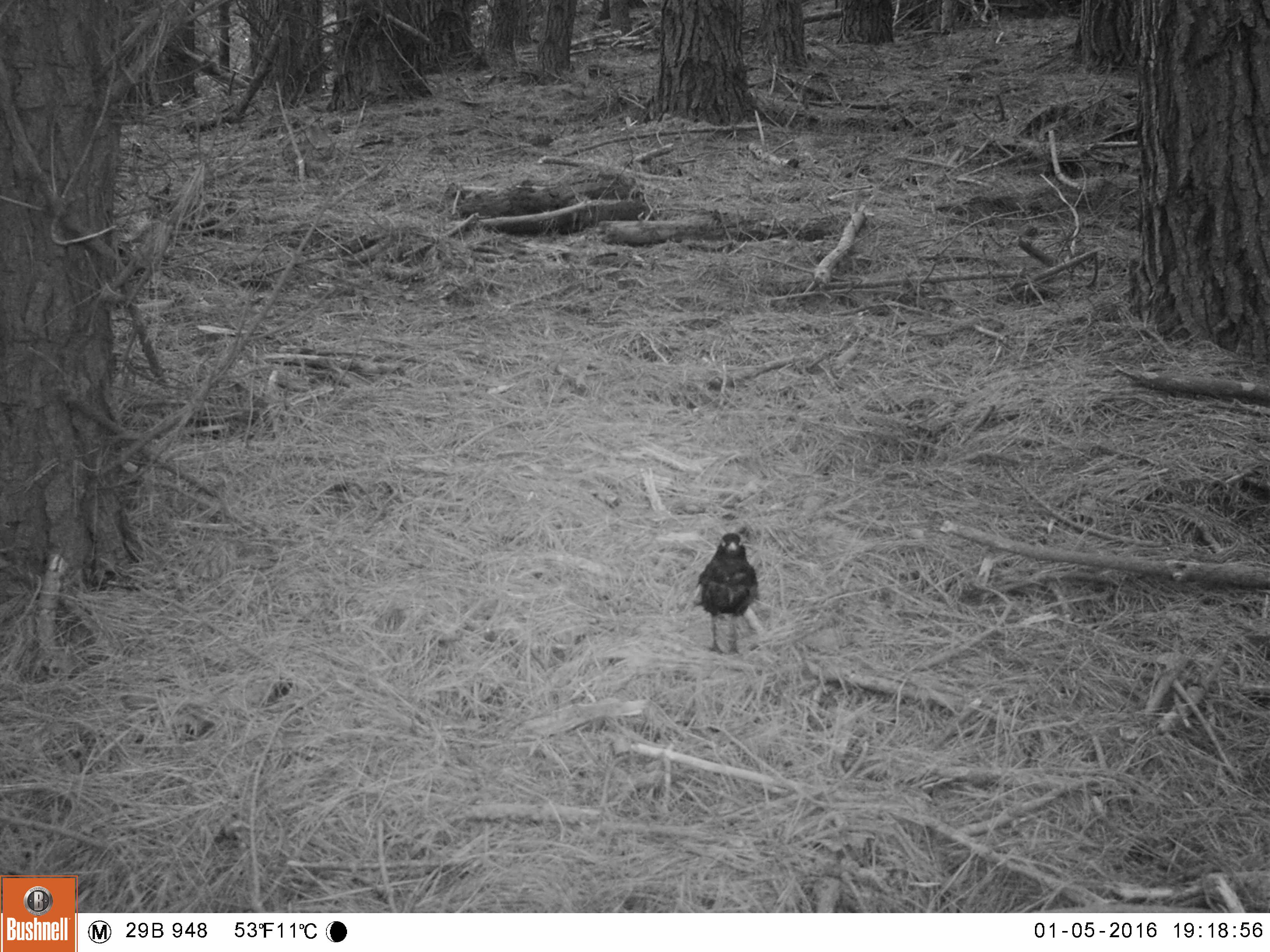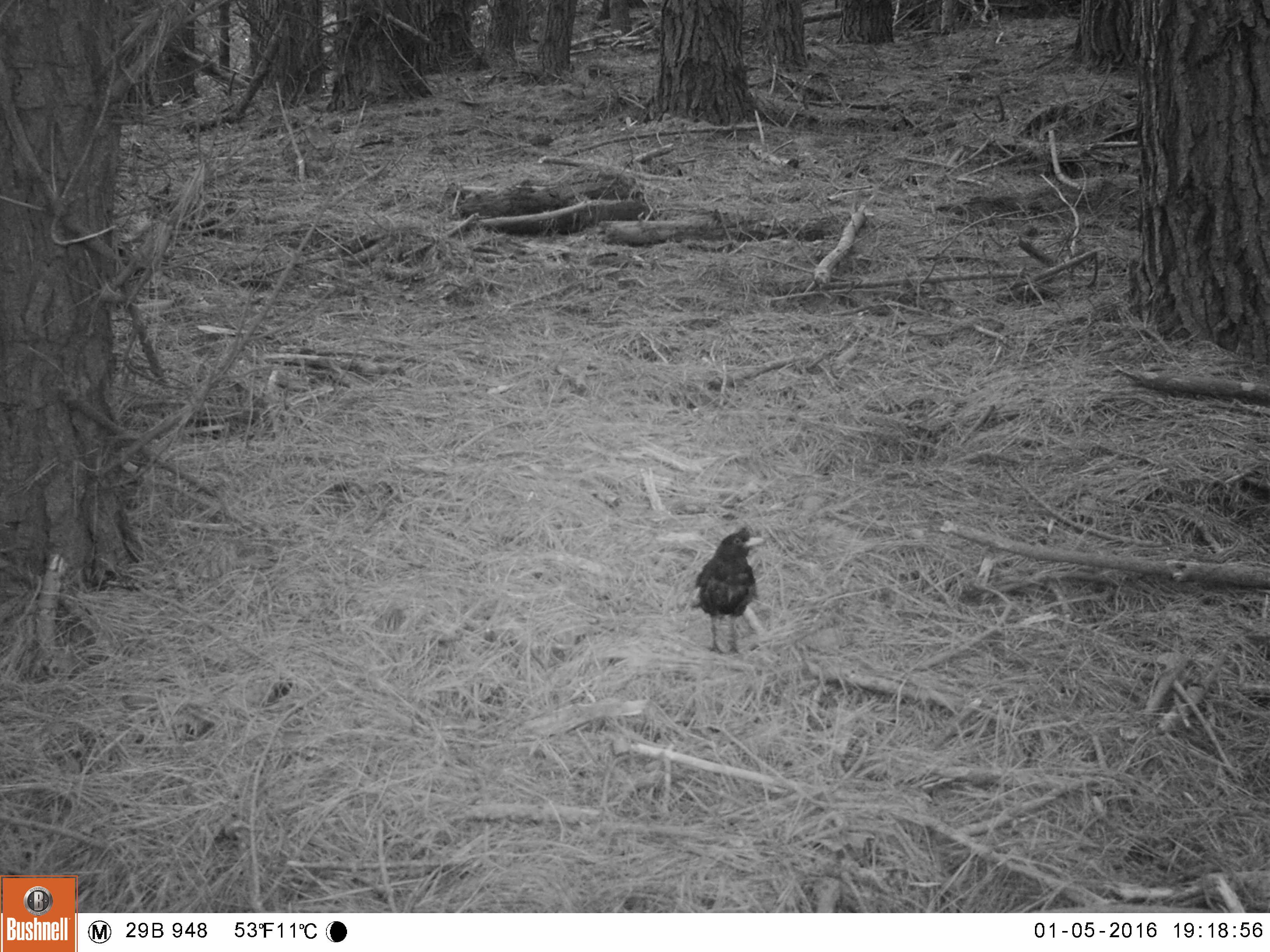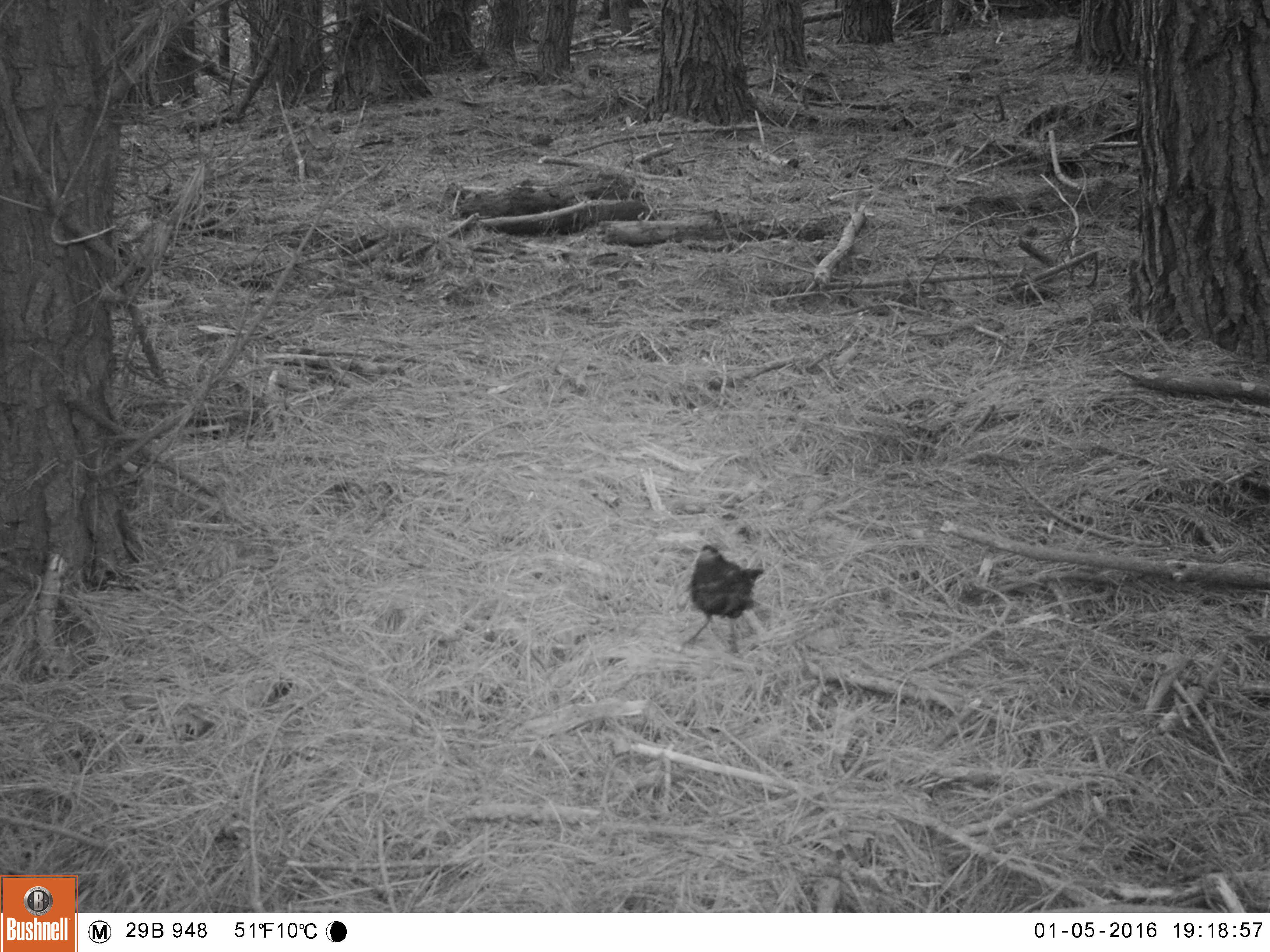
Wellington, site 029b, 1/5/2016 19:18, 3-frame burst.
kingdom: Animalia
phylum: Chordata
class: Aves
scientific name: Aves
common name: bird